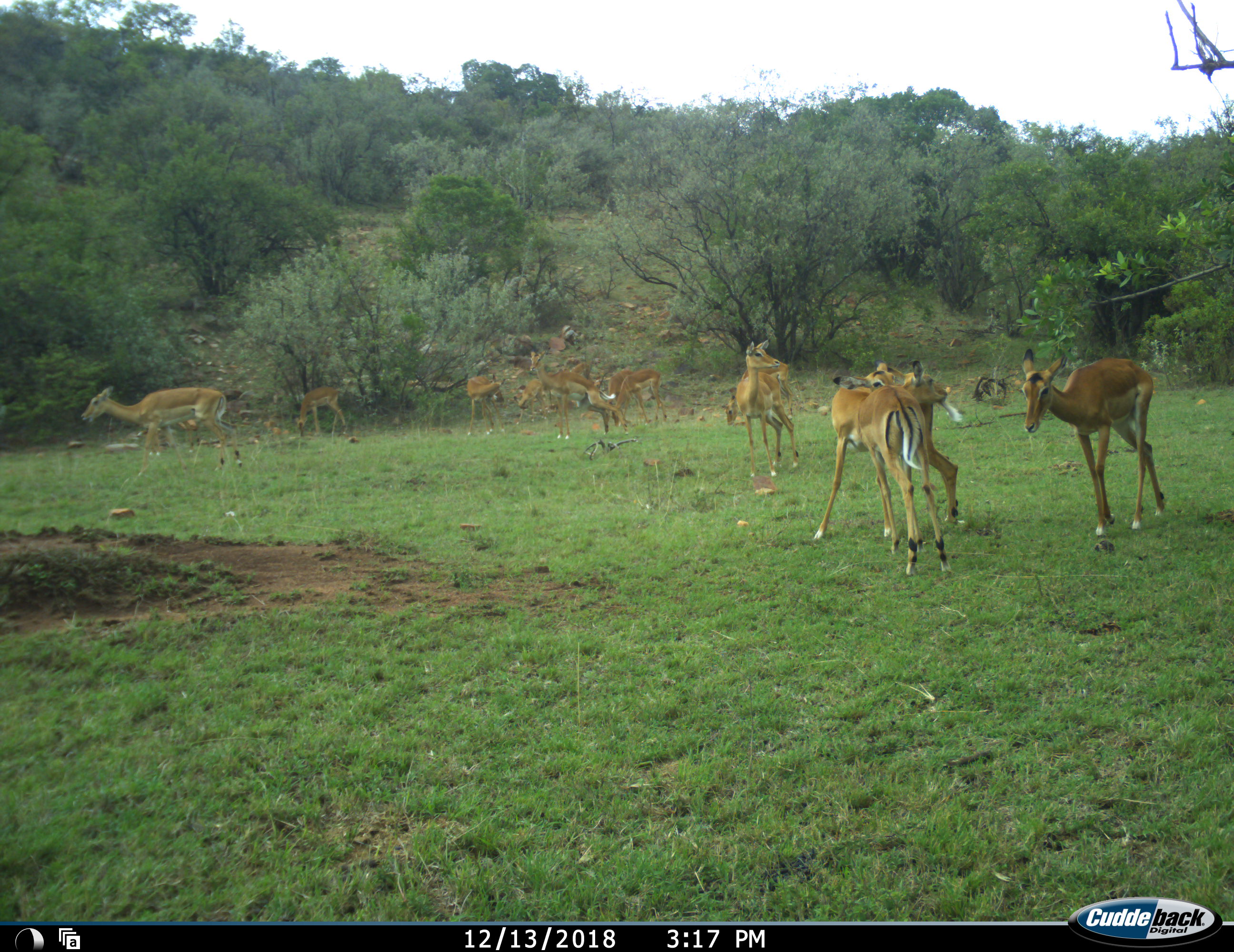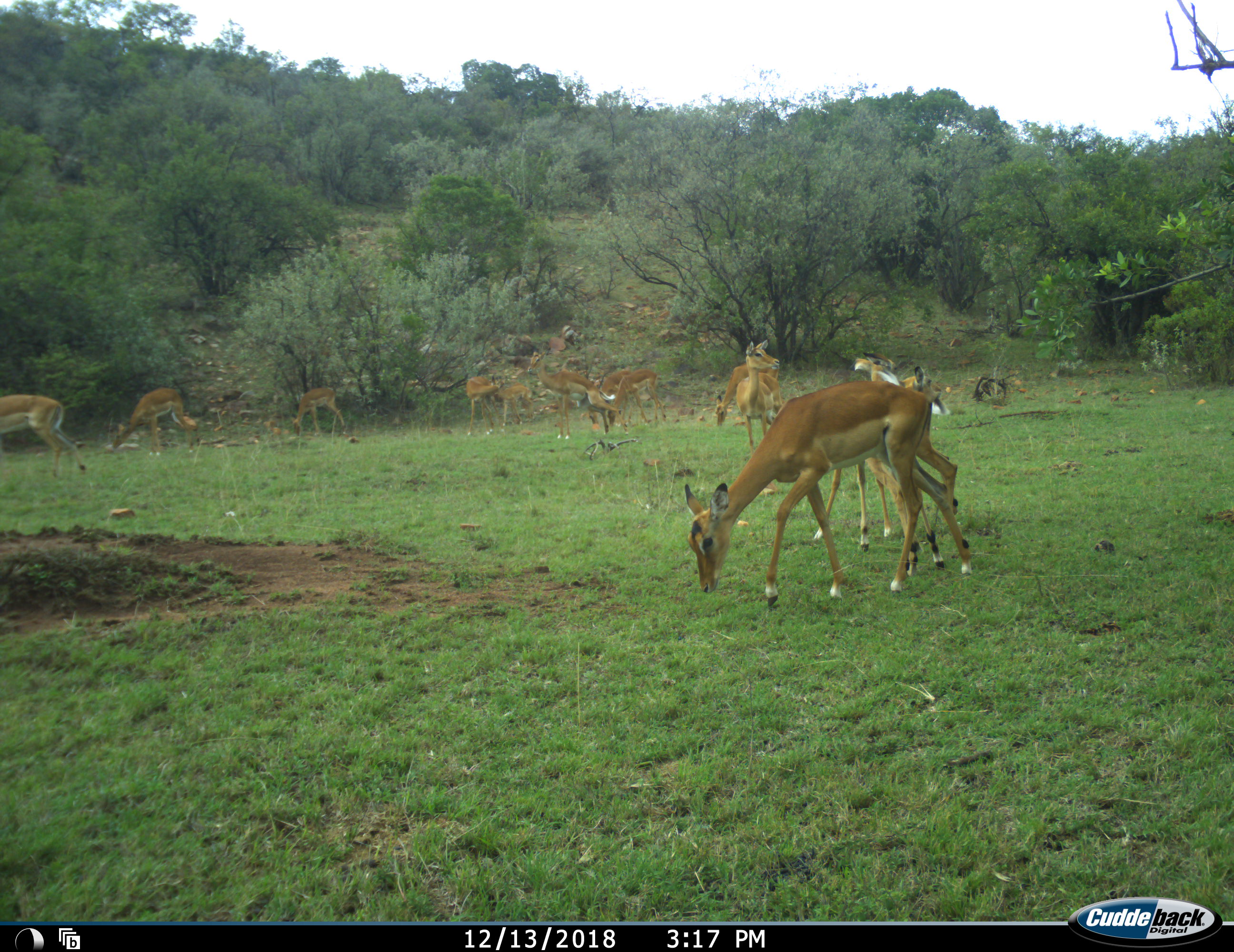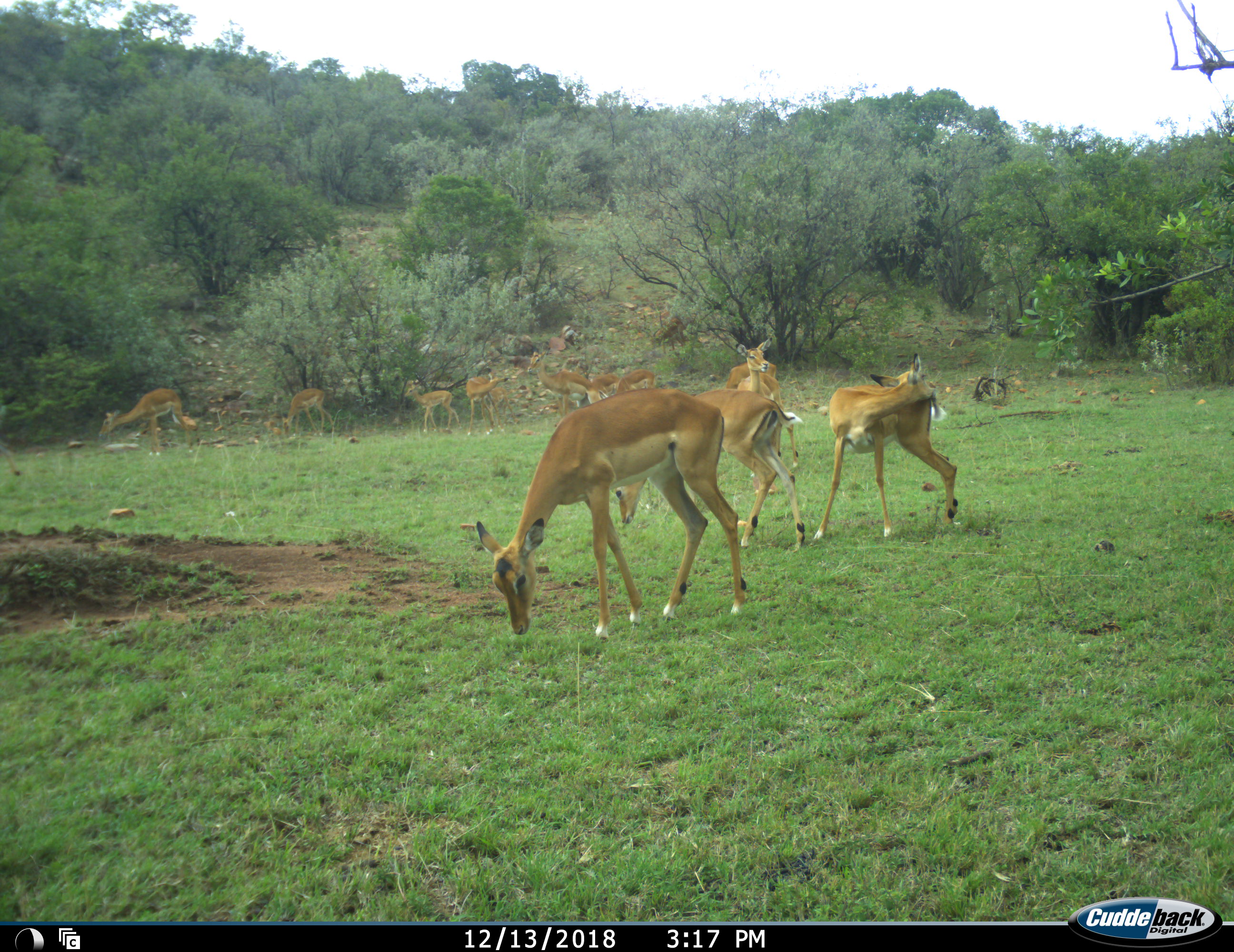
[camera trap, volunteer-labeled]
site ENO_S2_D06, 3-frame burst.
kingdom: Animalia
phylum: Chordata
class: Mammalia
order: Artiodactyla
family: Bovidae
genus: Aepyceros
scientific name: Aepyceros melampus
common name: impala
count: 11-50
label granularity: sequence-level